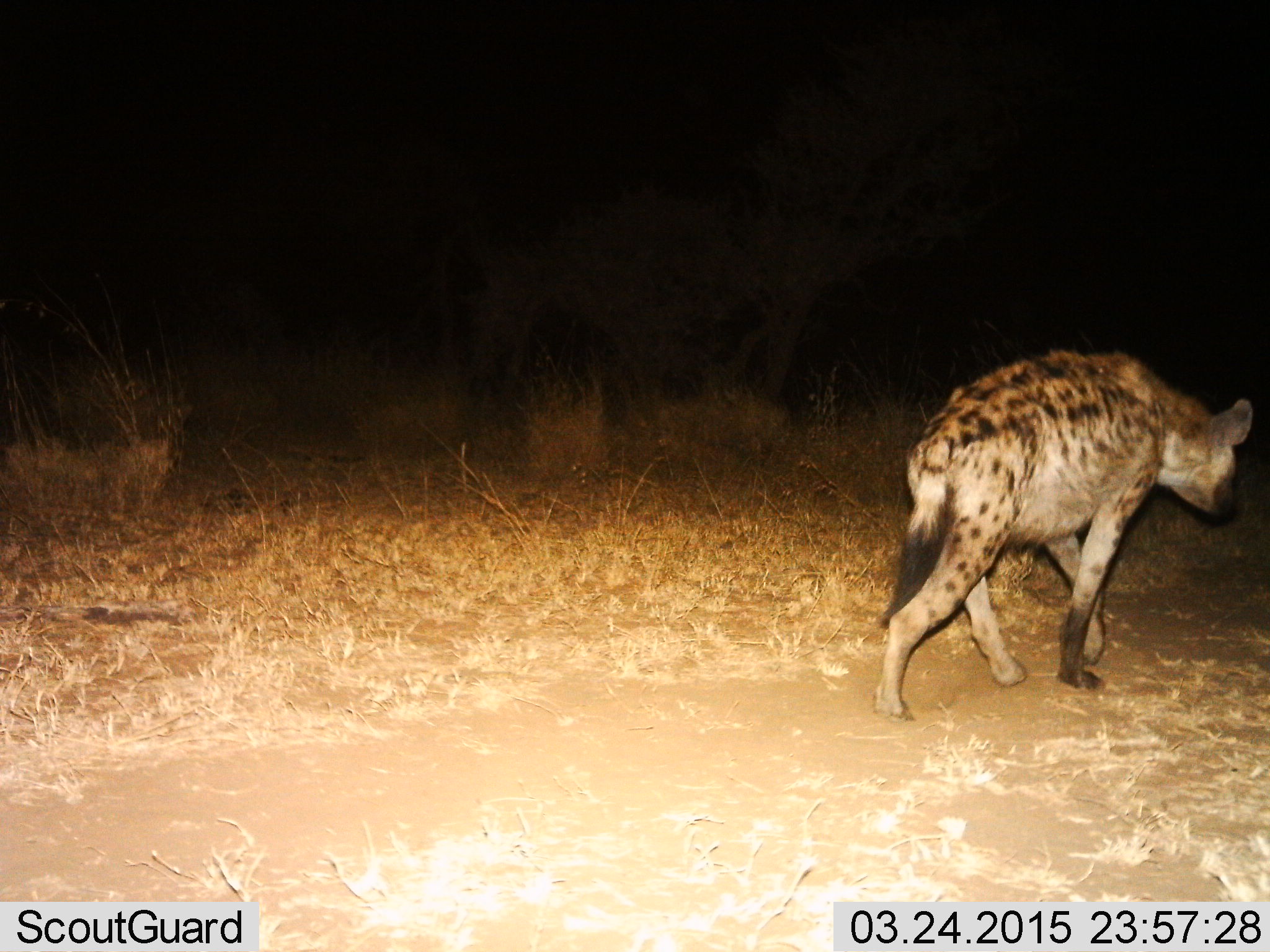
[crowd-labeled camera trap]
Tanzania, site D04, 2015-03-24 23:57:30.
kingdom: Animalia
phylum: Chordata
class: Mammalia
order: Carnivora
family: Hyaenidae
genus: Crocuta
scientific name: Crocuta crocuta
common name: spotted hyena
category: hyenaspotted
Hyenaspotted (spotted hyena) (Crocuta crocuta), count 1. Behavior (volunteer vote fractions): standing 0%, resting 0%, moving 100%, interacting 0%. Young present (vote fraction): 0%. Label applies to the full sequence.